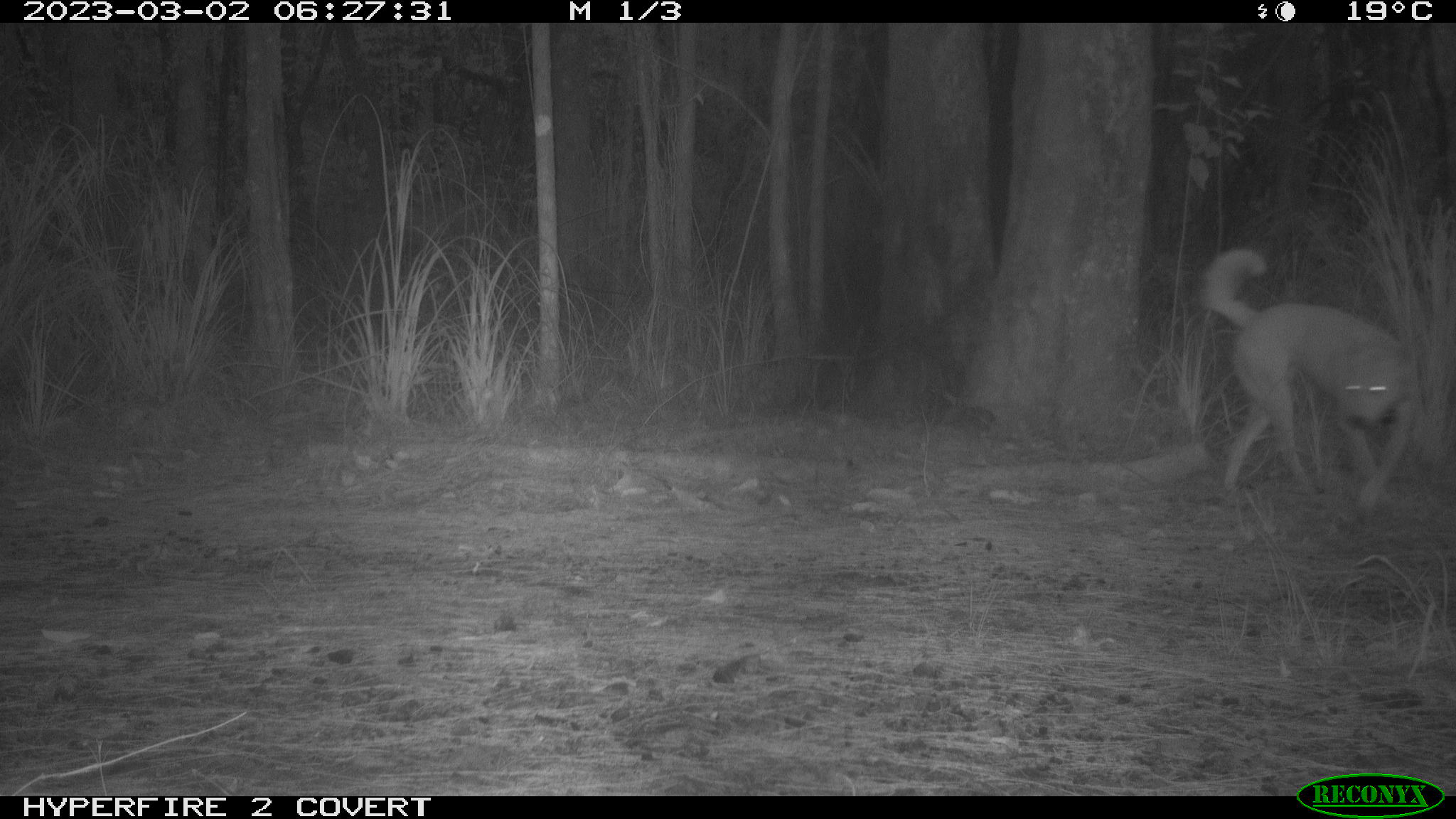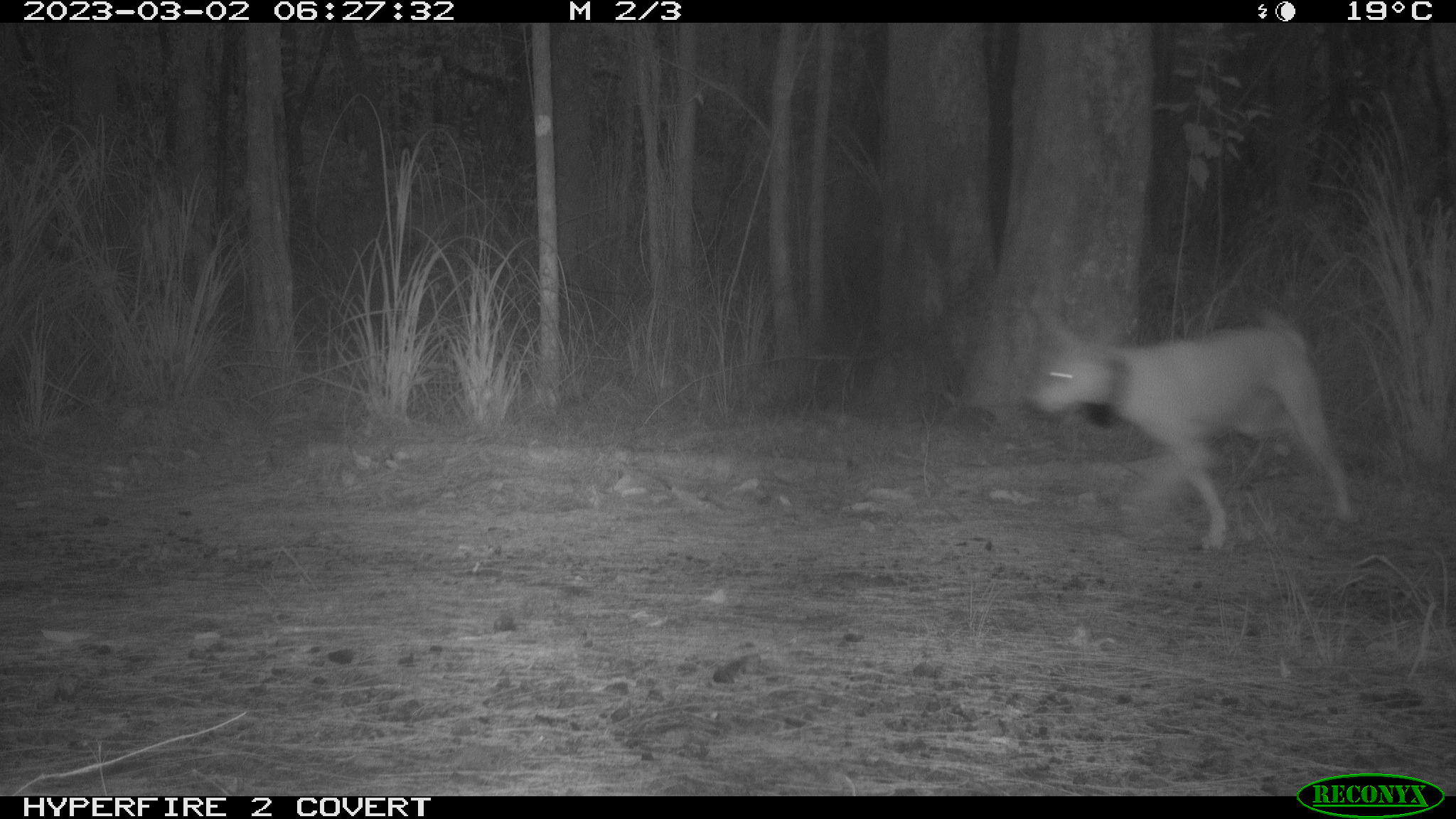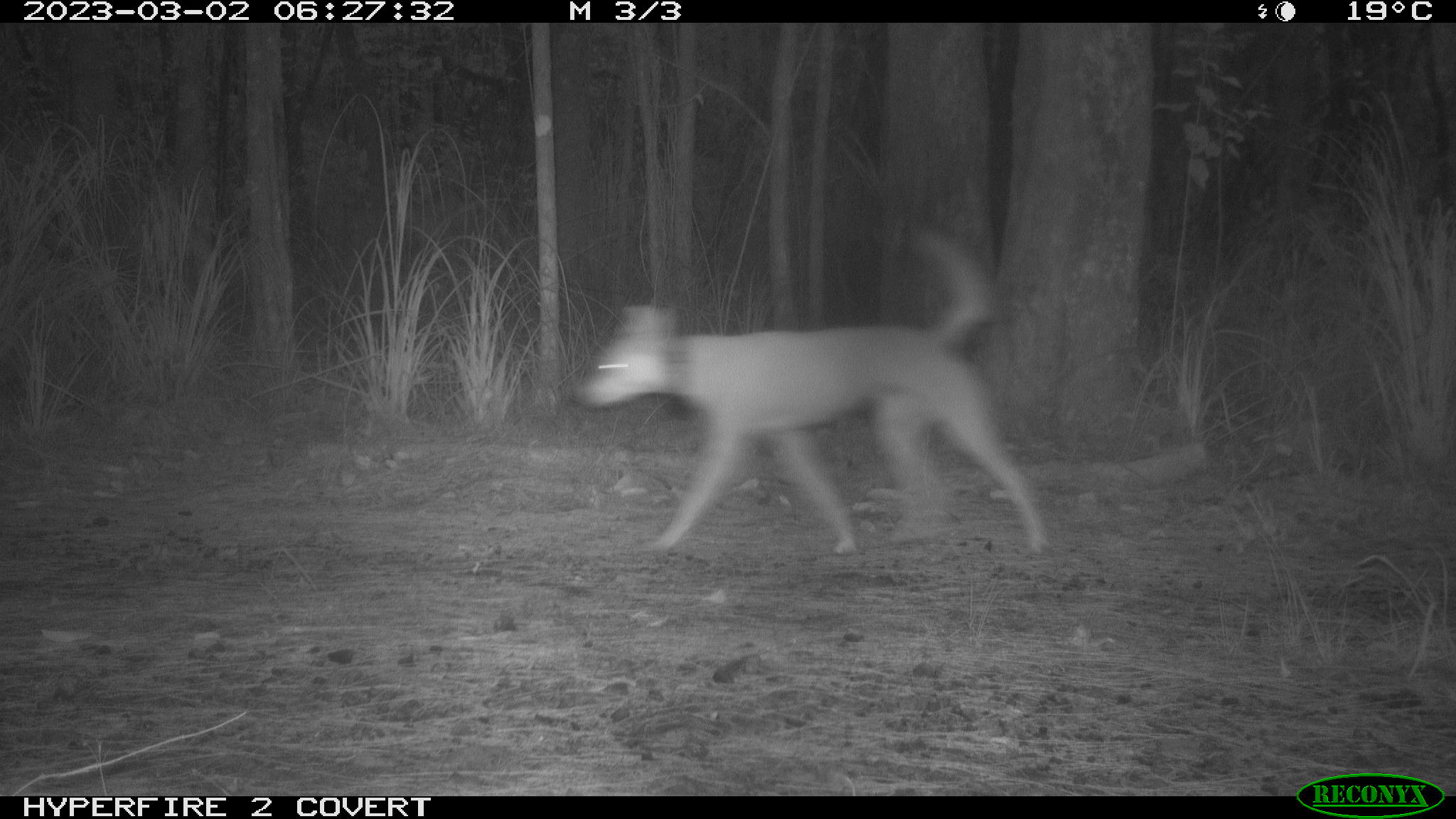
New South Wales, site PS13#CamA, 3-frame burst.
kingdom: Animalia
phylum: Chordata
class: Mammalia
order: Carnivora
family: Canidae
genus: Canis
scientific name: Canis familiaris dingo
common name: dingo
Dingo (Canis familiaris dingo).